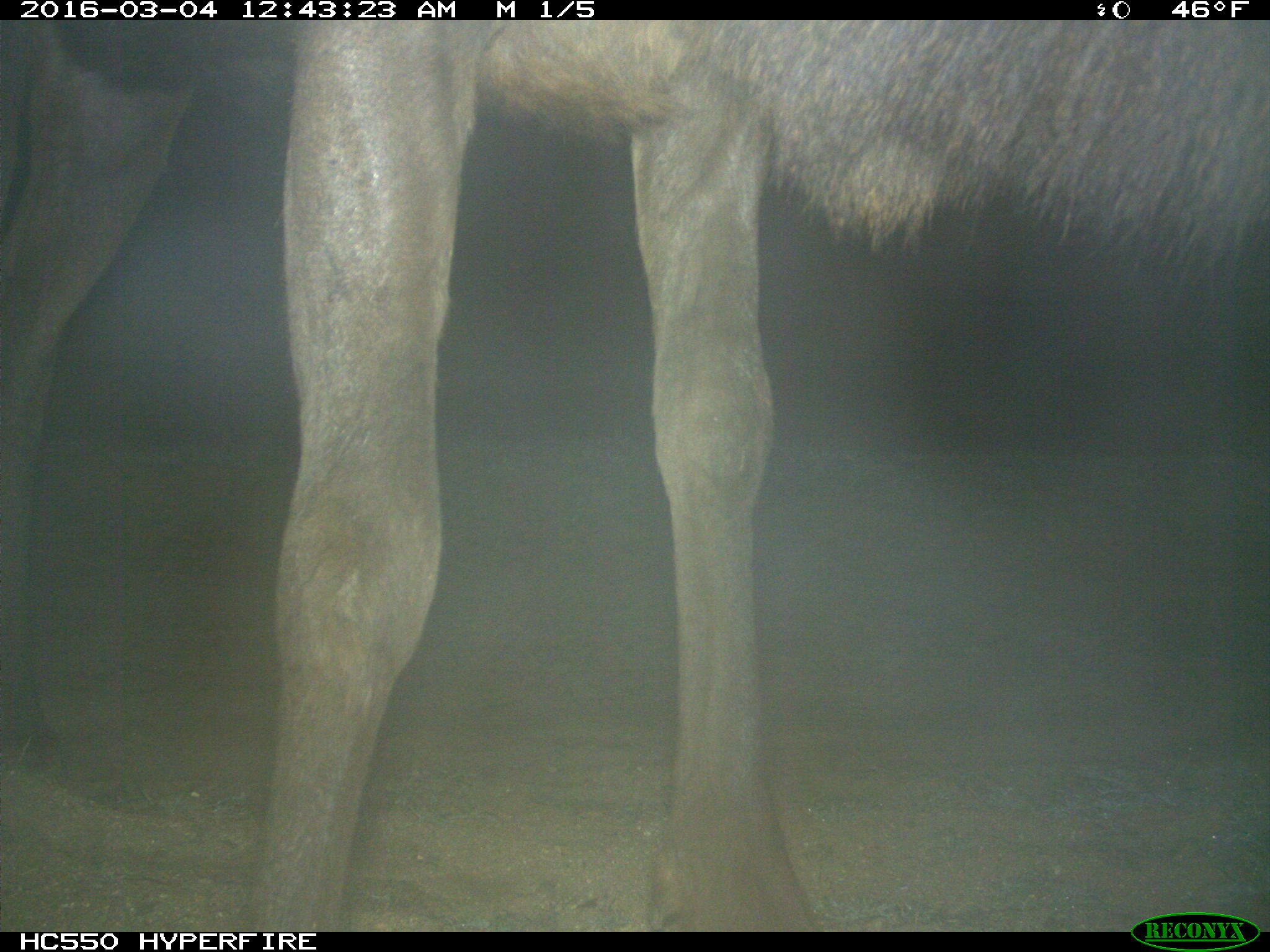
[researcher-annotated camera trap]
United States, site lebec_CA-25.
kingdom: Animalia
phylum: Chordata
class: Mammalia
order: Artiodactyla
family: Cervidae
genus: Cervus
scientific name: Cervus canadensis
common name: elk